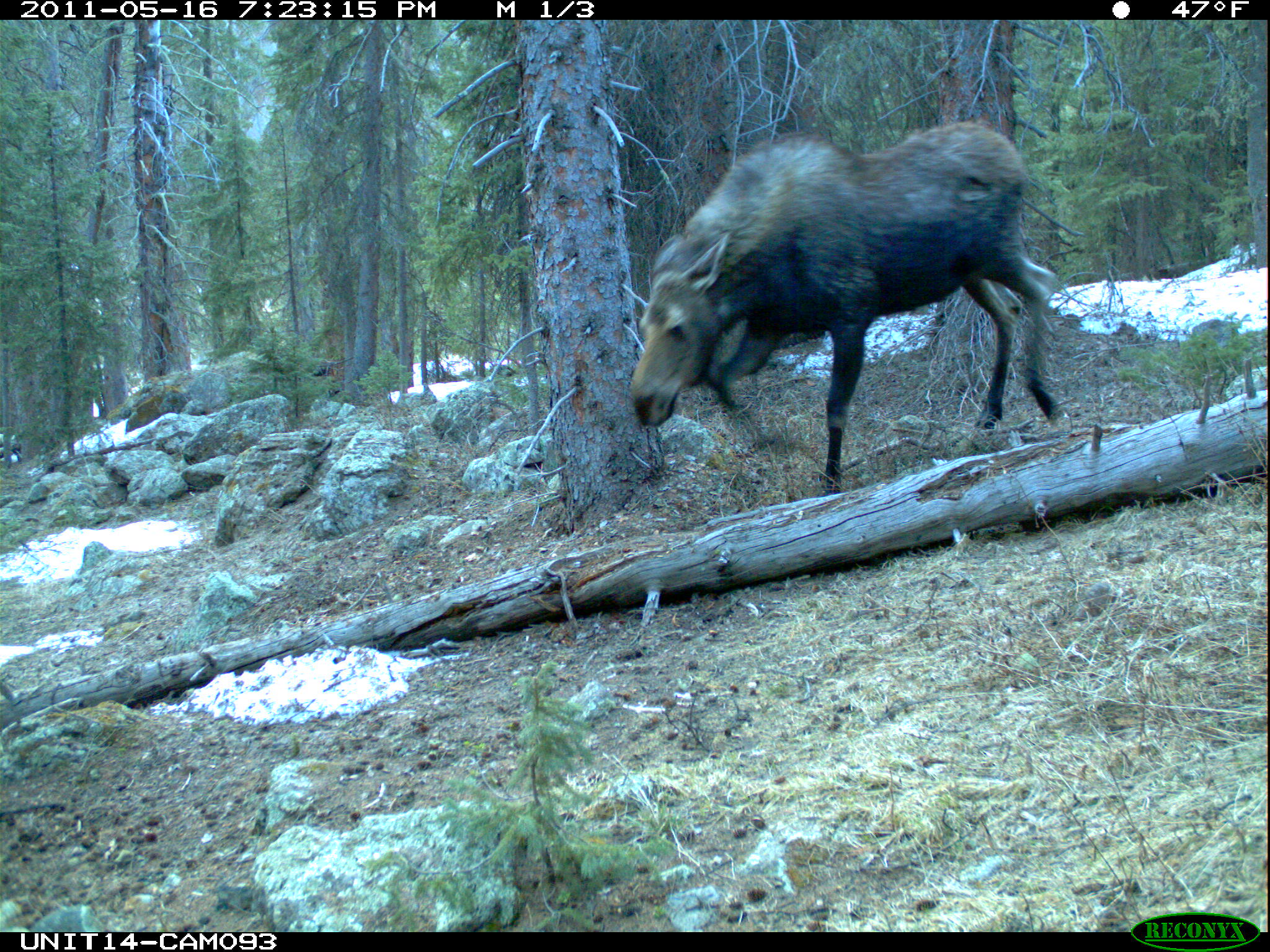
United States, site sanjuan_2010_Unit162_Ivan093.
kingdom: Animalia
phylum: Chordata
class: Mammalia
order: Artiodactyla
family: Cervidae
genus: Alces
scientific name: Alces alces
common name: moose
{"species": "Alces alces (moose)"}